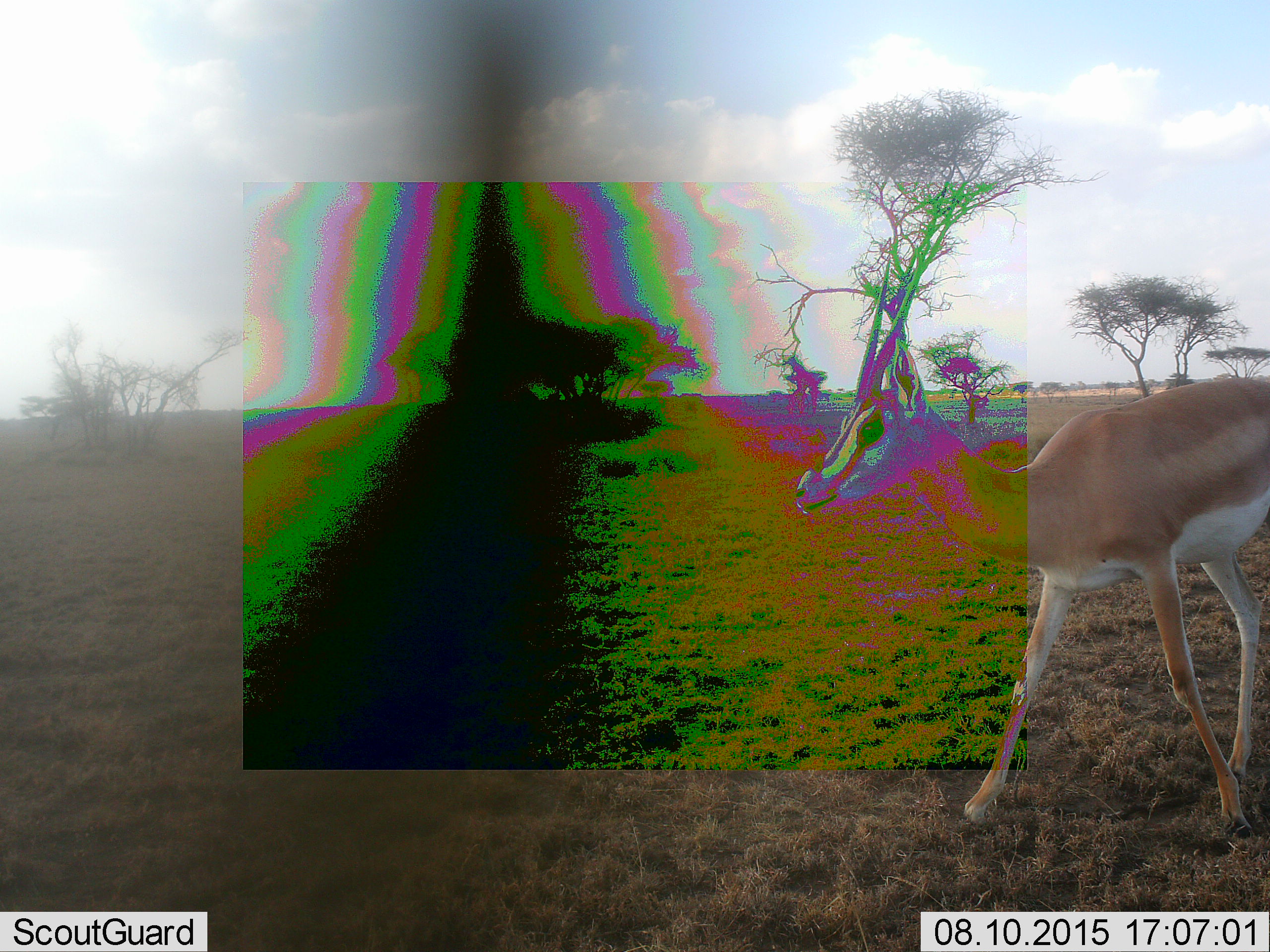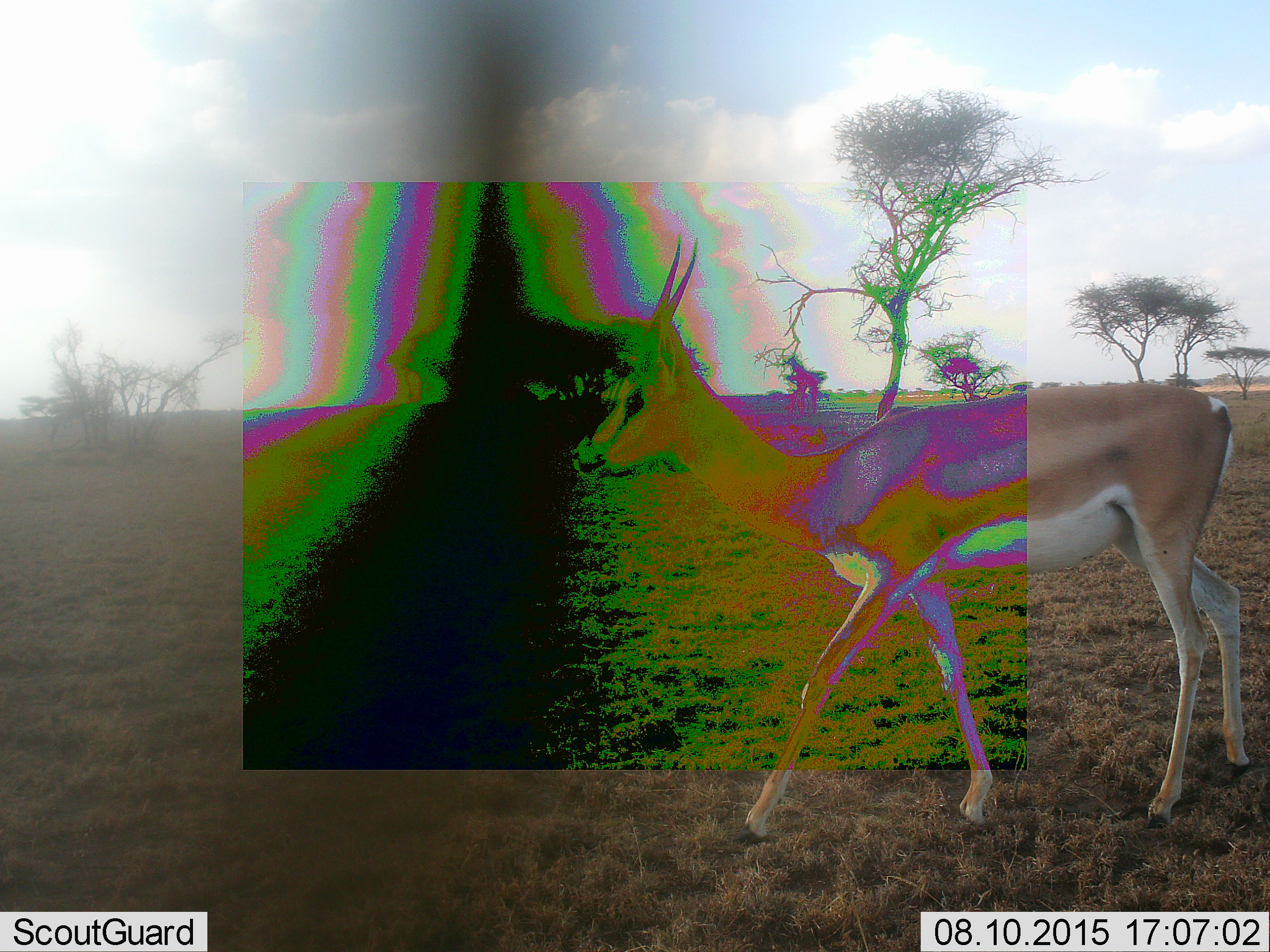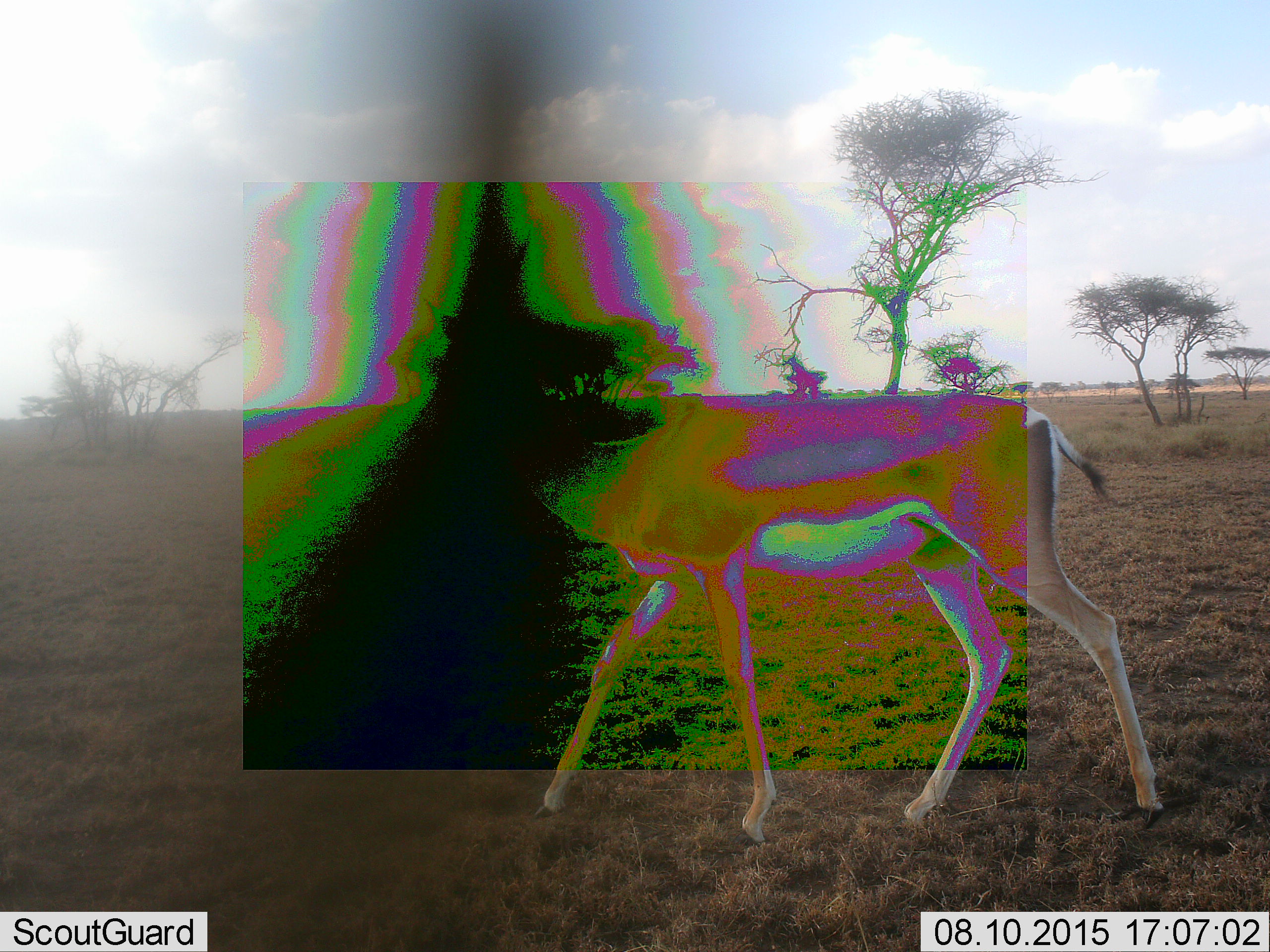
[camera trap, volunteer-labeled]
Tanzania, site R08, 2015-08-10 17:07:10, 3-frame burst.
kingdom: Animalia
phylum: Chordata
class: Mammalia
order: Artiodactyla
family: Bovidae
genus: Nanger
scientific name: Nanger granti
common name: grant's gazelle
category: gazellegrants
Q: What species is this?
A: Gazellegrants (grant's gazelle) (Nanger granti).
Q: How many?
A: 1.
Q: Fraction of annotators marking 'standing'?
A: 29%.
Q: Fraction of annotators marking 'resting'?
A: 0%.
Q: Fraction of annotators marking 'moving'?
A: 86%.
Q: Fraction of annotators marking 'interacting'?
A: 0%.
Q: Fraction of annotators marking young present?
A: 0%.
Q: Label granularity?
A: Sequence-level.